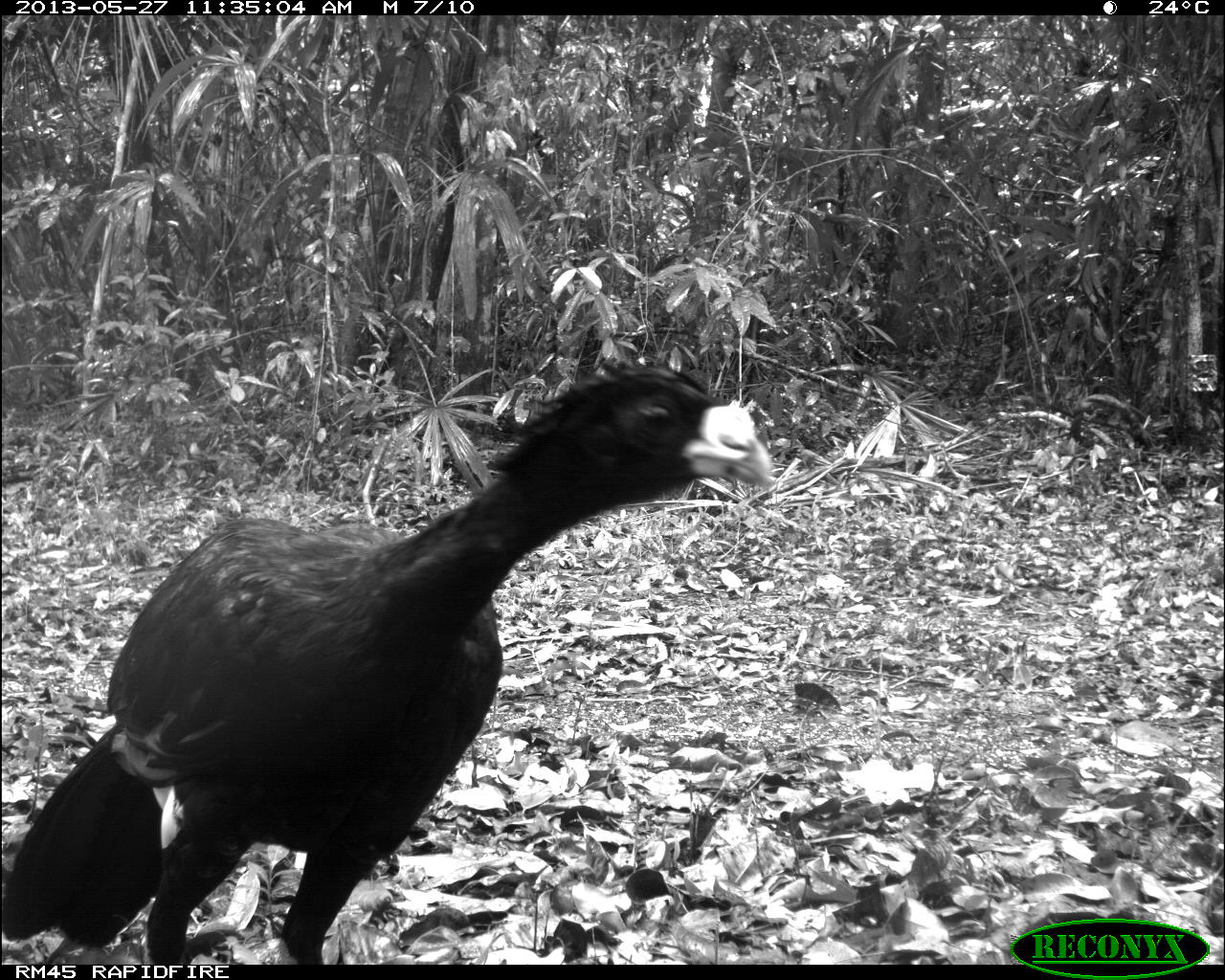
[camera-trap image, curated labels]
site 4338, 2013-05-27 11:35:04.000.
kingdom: Animalia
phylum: Chordata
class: Aves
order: Galliformes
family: Cracidae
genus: Crax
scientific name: Crax rubra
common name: great curassow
Crax rubra (great curassow), count 1, sex male.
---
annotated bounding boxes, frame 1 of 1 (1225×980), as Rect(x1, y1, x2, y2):
crax rubra: Rect(1, 362, 779, 964)